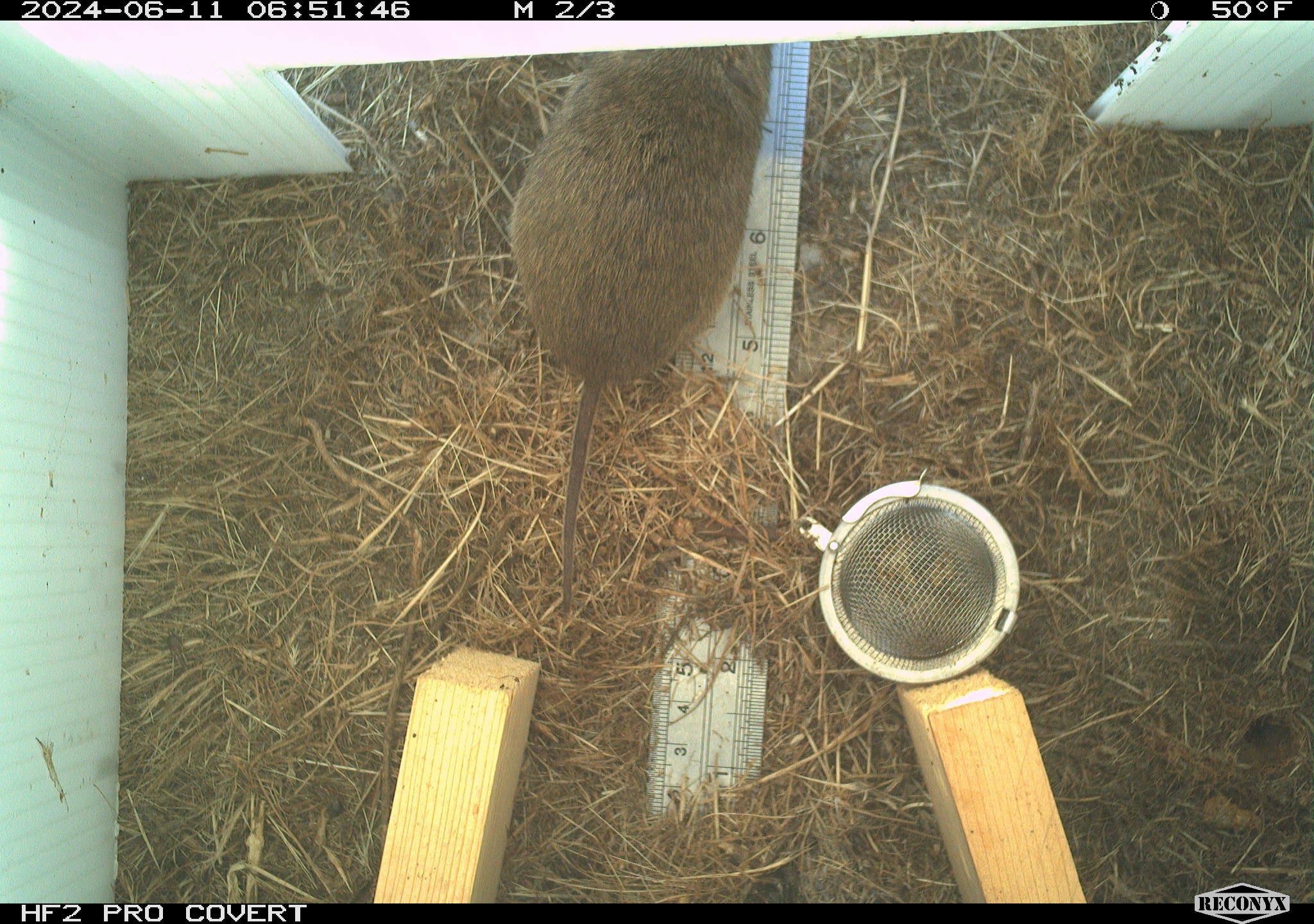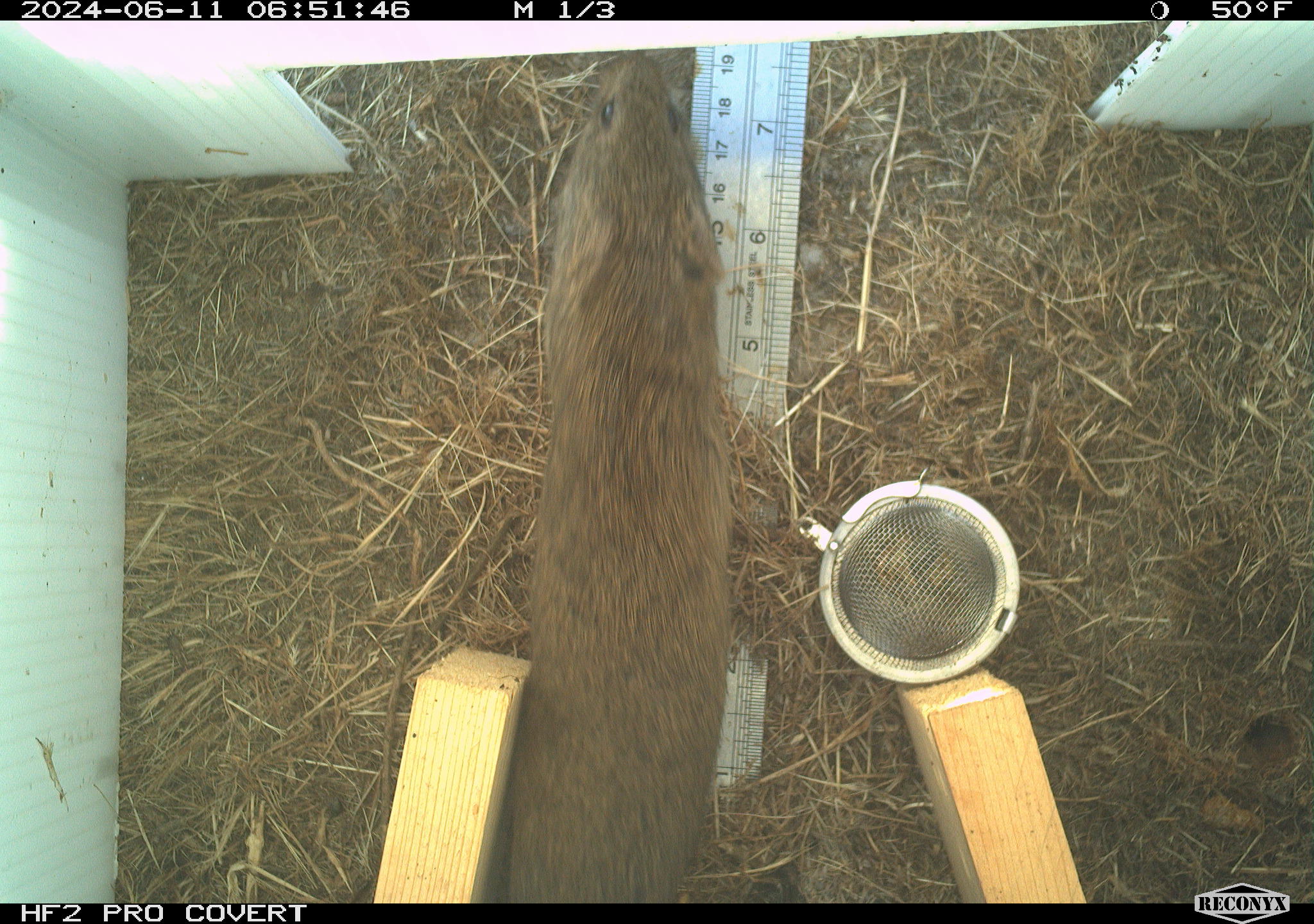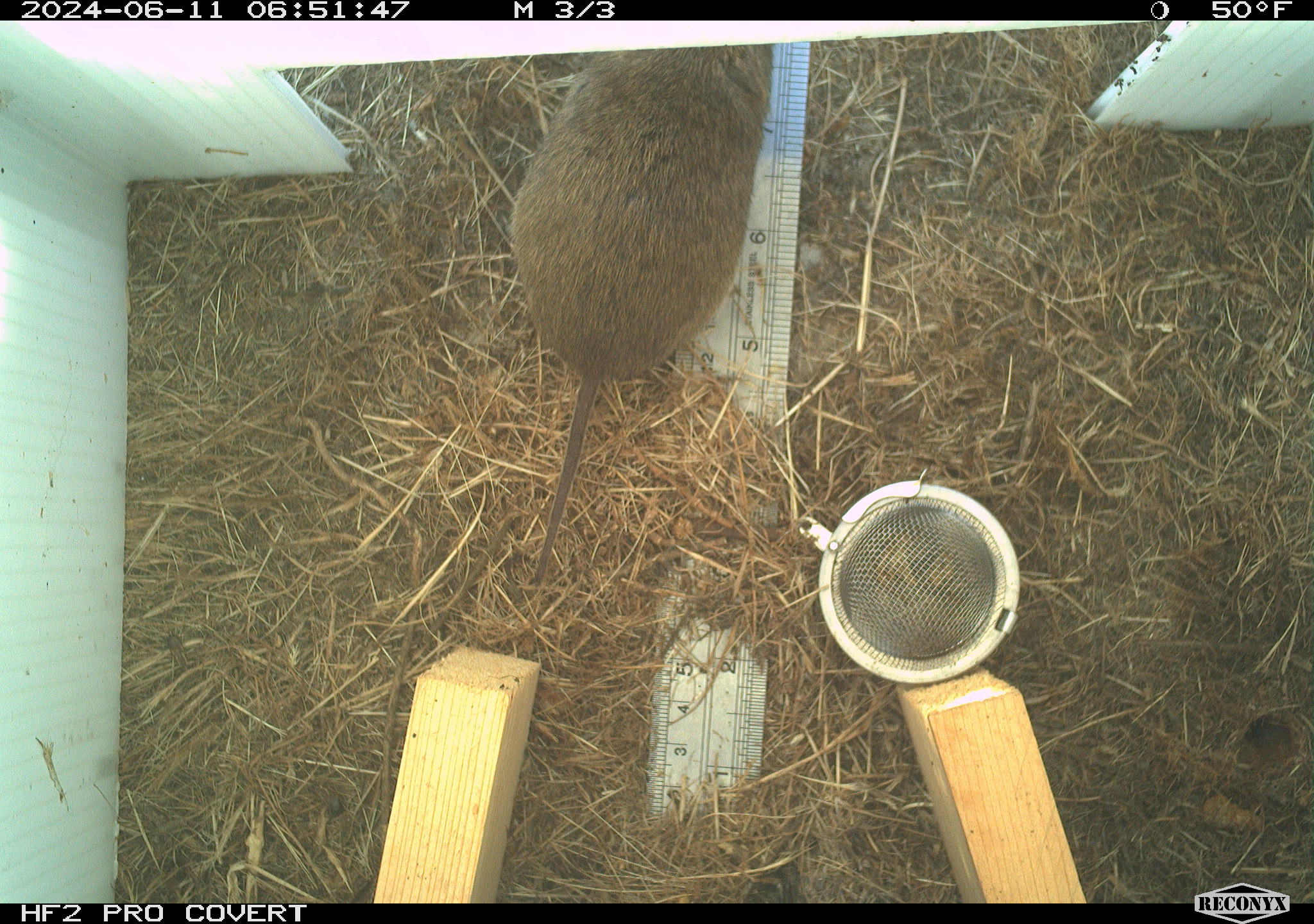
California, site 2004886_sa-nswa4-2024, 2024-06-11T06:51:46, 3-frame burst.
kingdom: Animalia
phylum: Chordata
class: Mammalia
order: Rodentia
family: Cricetidae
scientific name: Arvicolinae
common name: voles, lemmings, and muskrats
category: arvicolinae subfamily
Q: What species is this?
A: Arvicolinae subfamily (voles, lemmings, and muskrats) (Arvicolinae).